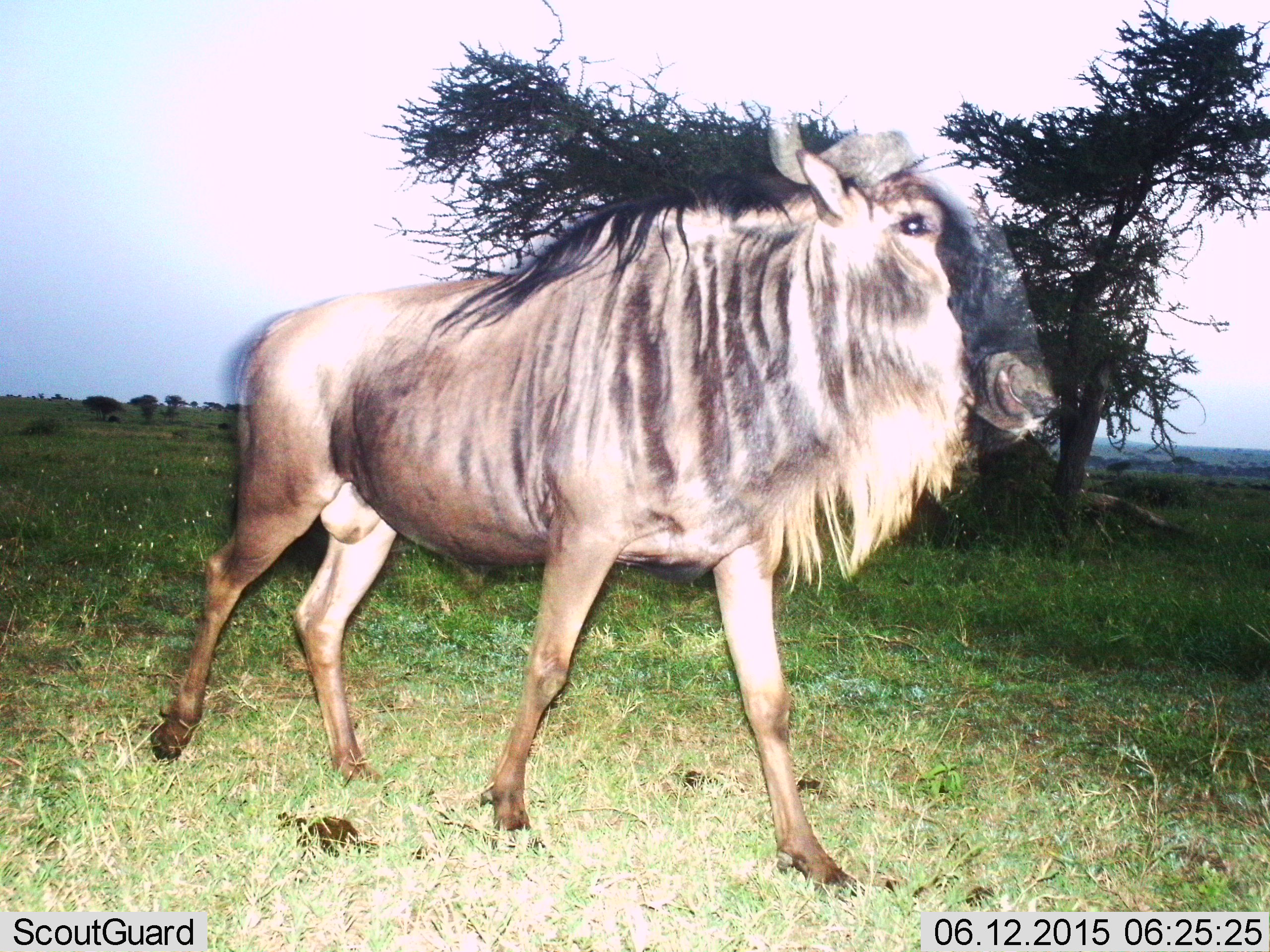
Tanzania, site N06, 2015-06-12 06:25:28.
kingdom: Animalia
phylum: Chordata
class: Mammalia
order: Artiodactyla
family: Bovidae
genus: Connochaetes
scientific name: Connochaetes taurinus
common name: blue wildebeest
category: wildebeest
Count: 1.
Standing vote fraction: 30%.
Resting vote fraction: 0%.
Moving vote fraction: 70%.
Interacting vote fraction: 0%.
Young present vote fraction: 0%.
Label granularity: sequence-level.